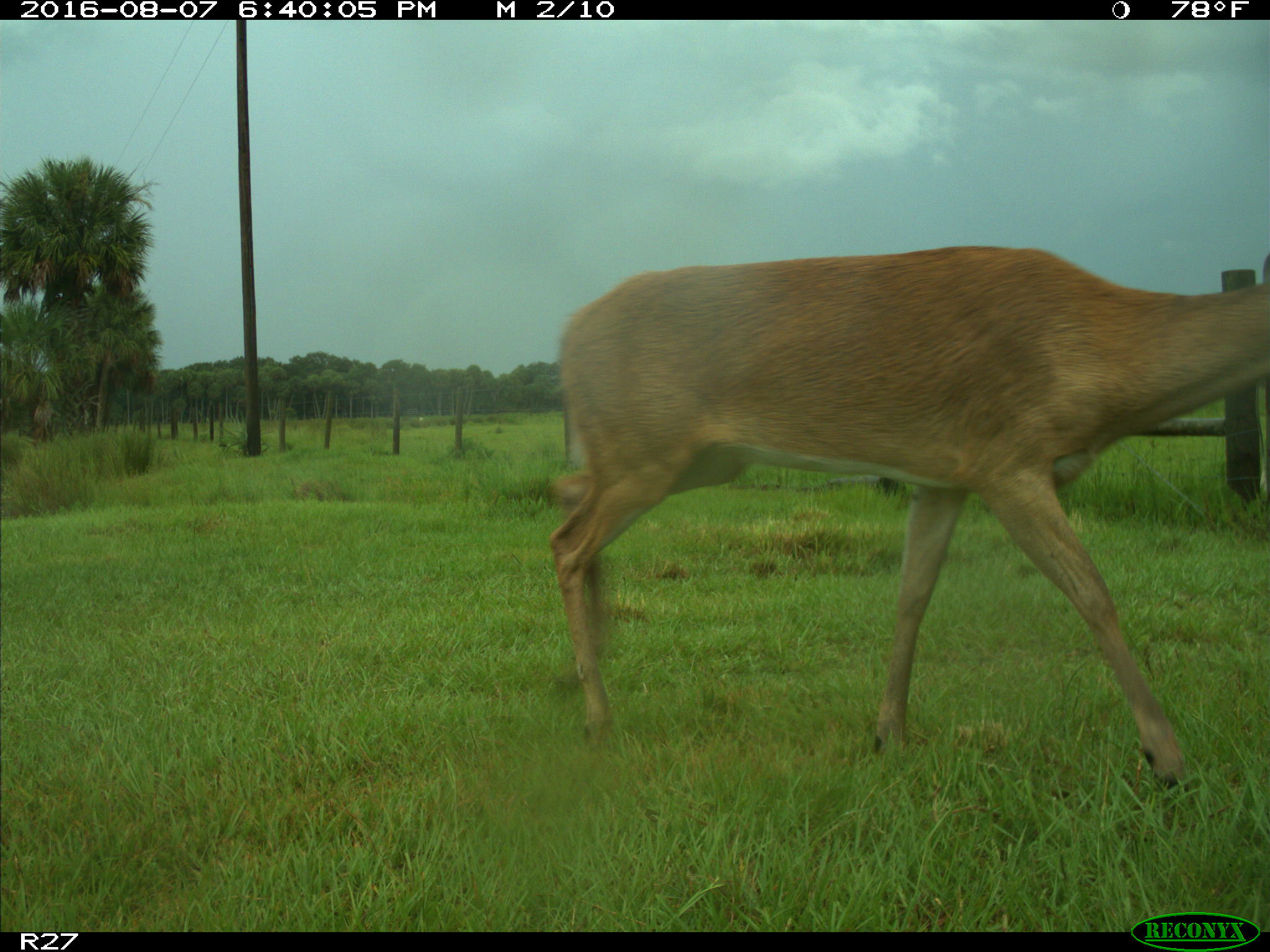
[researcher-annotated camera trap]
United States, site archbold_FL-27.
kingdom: Animalia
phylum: Chordata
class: Mammalia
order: Artiodactyla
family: Cervidae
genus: Odocoileus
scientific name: Odocoileus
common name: deer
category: unidentified deer